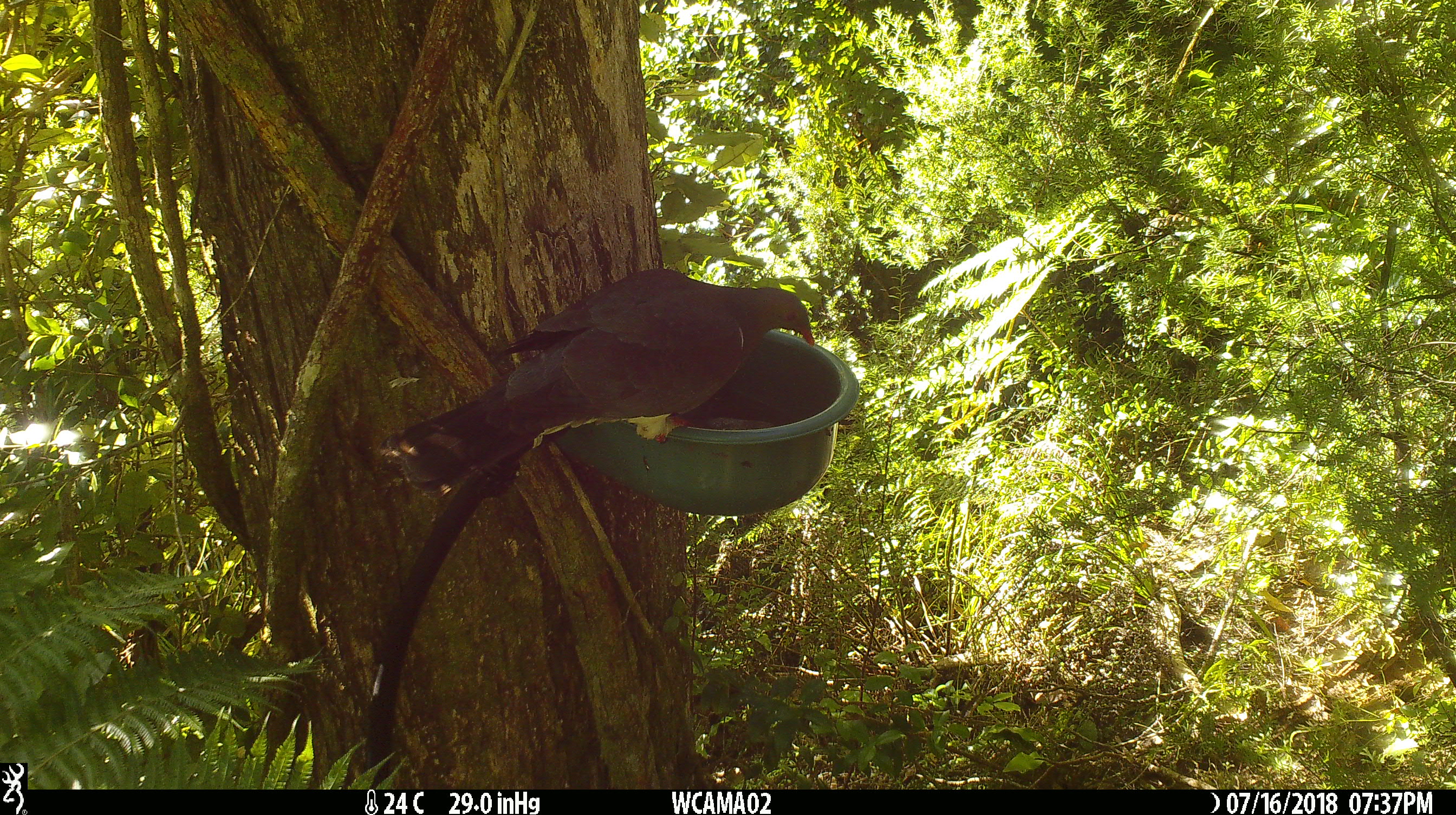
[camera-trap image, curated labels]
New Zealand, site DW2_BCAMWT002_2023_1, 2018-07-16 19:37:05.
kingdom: Animalia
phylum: Chordata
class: Aves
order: Columbiformes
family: Columbidae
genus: Hemiphaga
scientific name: Hemiphaga novaeseelandiae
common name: new zealand pigeon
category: kereru